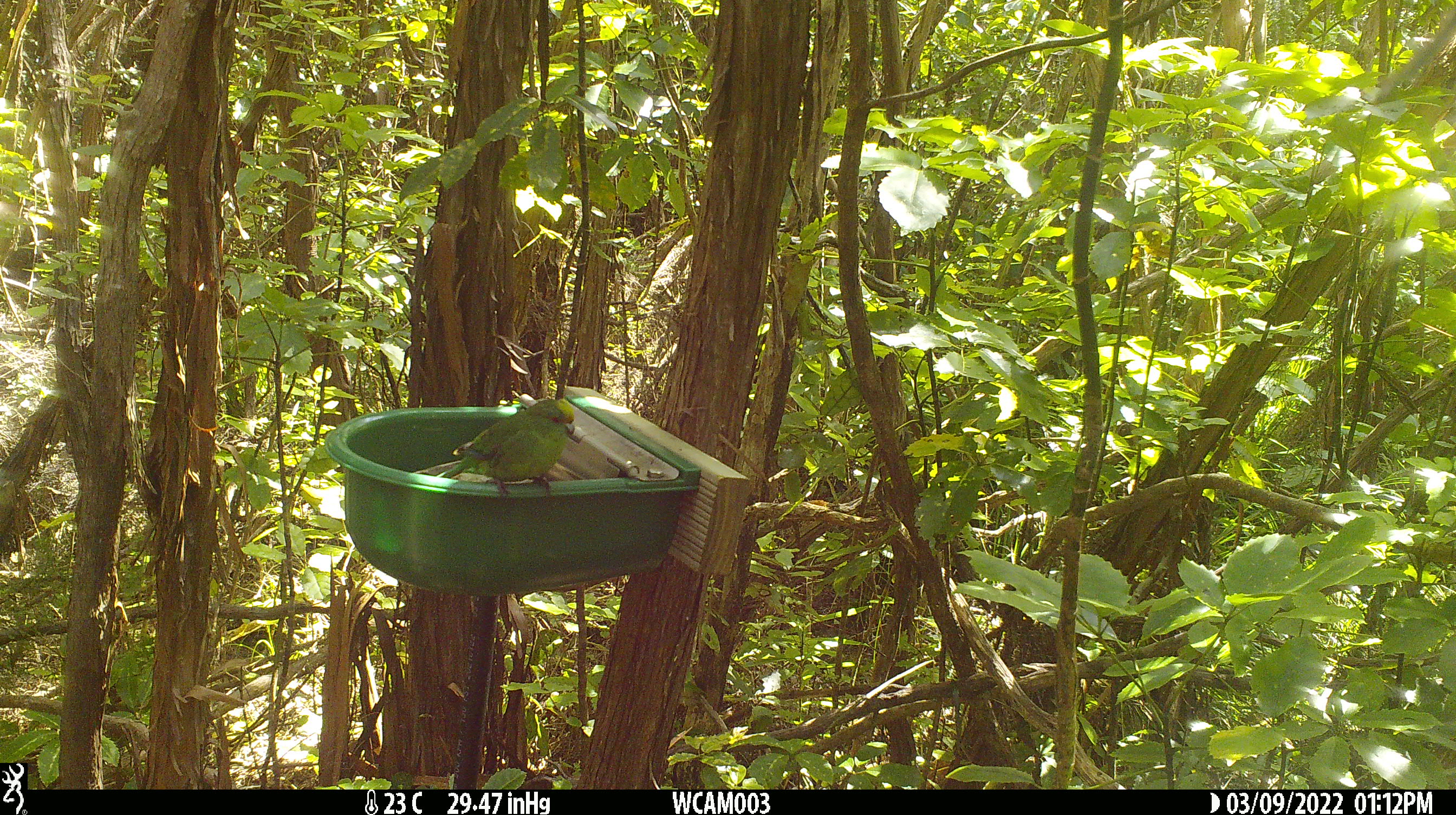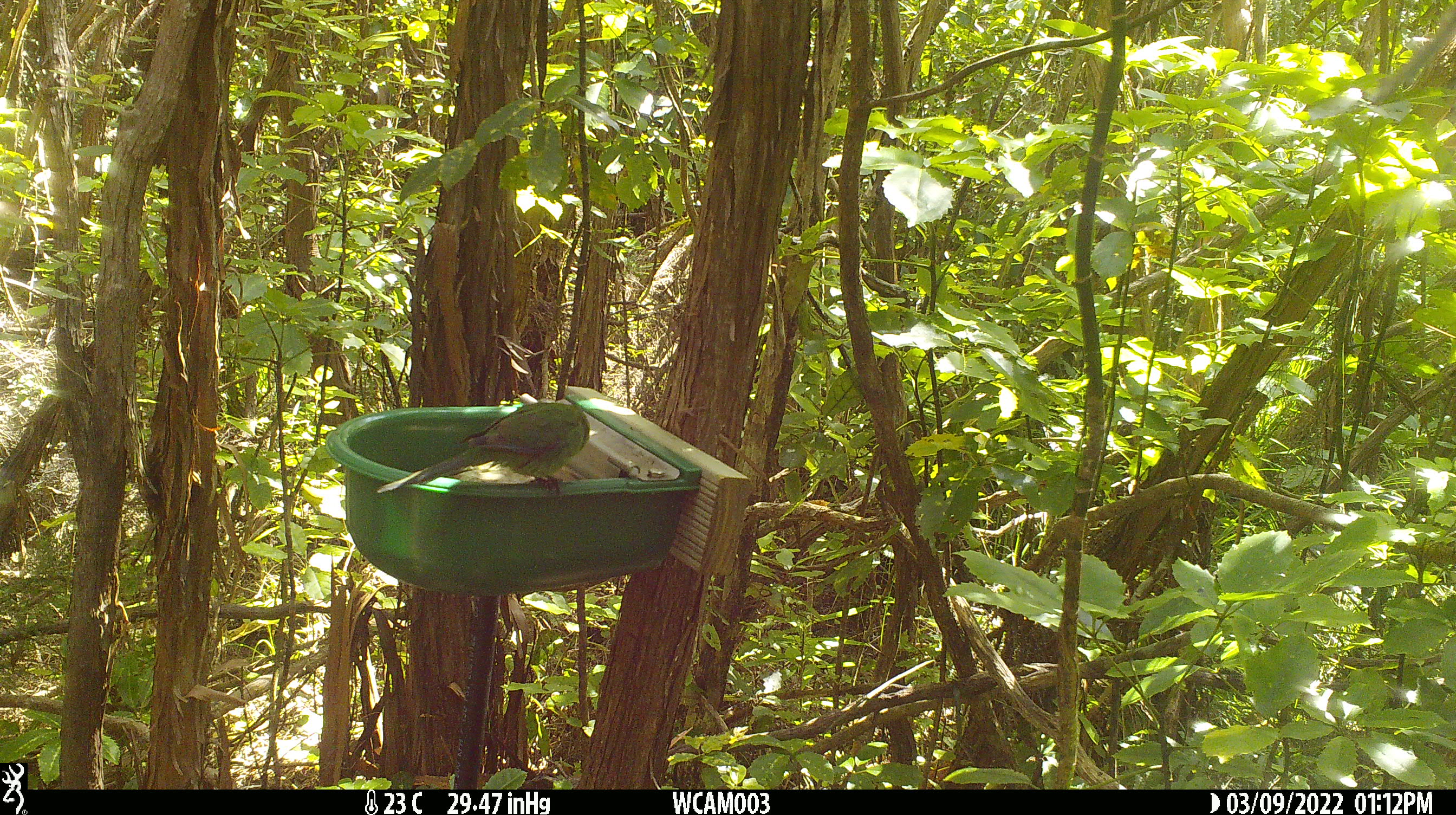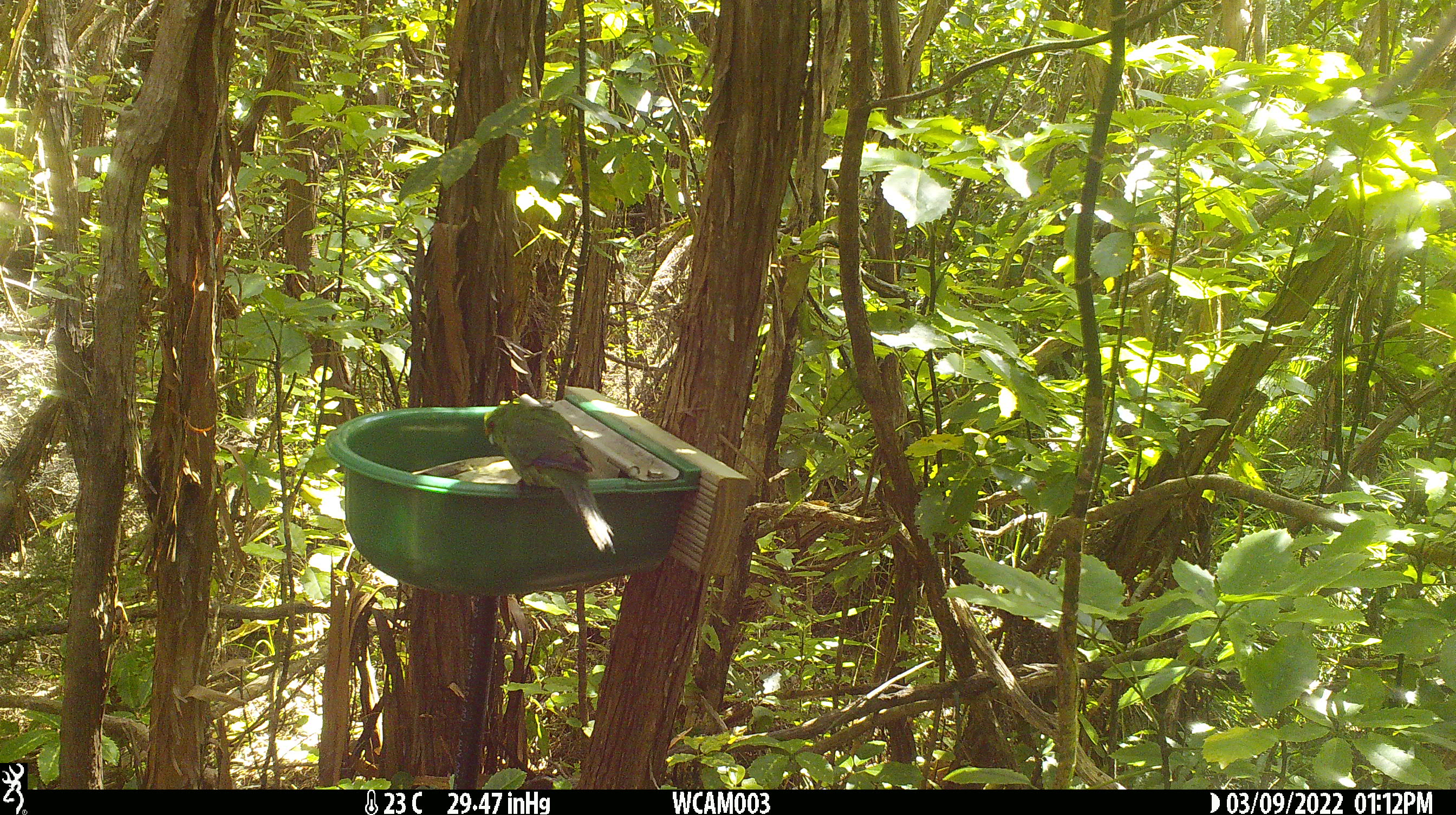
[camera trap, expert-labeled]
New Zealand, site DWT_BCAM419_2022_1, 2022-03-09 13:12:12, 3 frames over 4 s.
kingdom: Animalia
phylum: Chordata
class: Aves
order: Psittaciformes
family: Psittaculidae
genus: Cyanoramphus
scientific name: Cyanoramphus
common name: parakeet